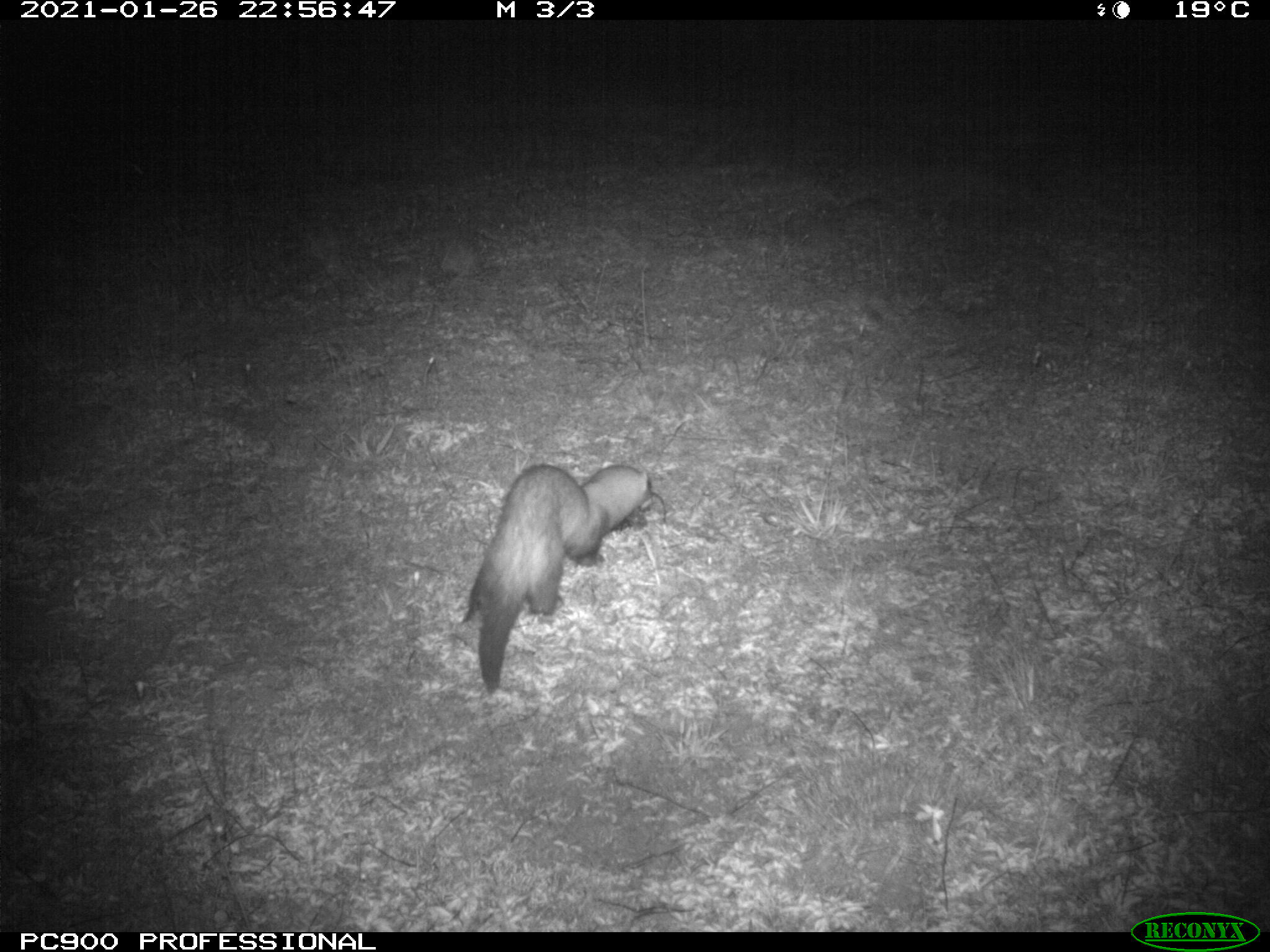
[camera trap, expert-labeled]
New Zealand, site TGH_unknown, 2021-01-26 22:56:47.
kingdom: Animalia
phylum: Chordata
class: Mammalia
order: Carnivora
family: Mustelidae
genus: Mustela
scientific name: Mustela furo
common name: ferret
Ferret (Mustela furo).